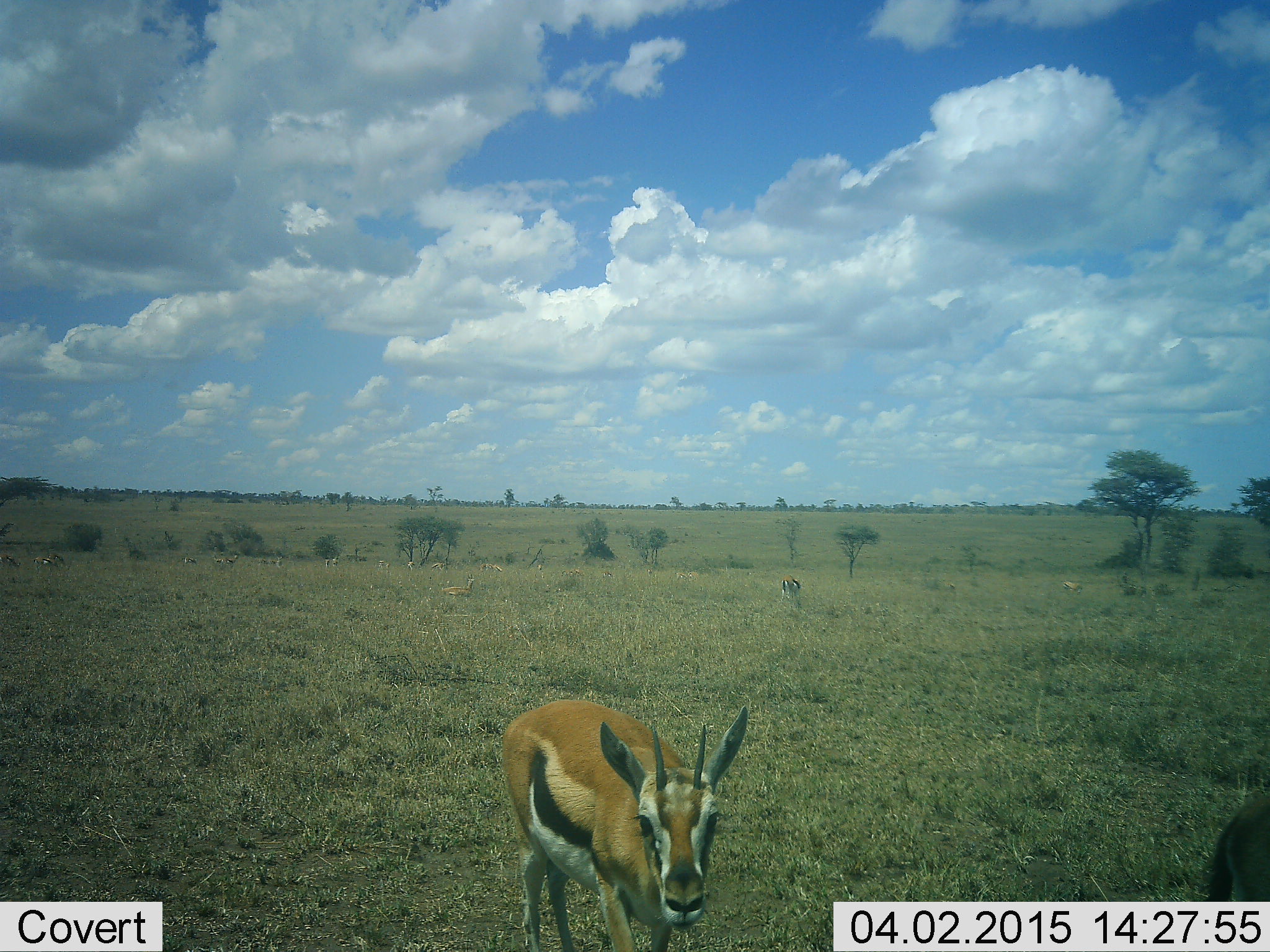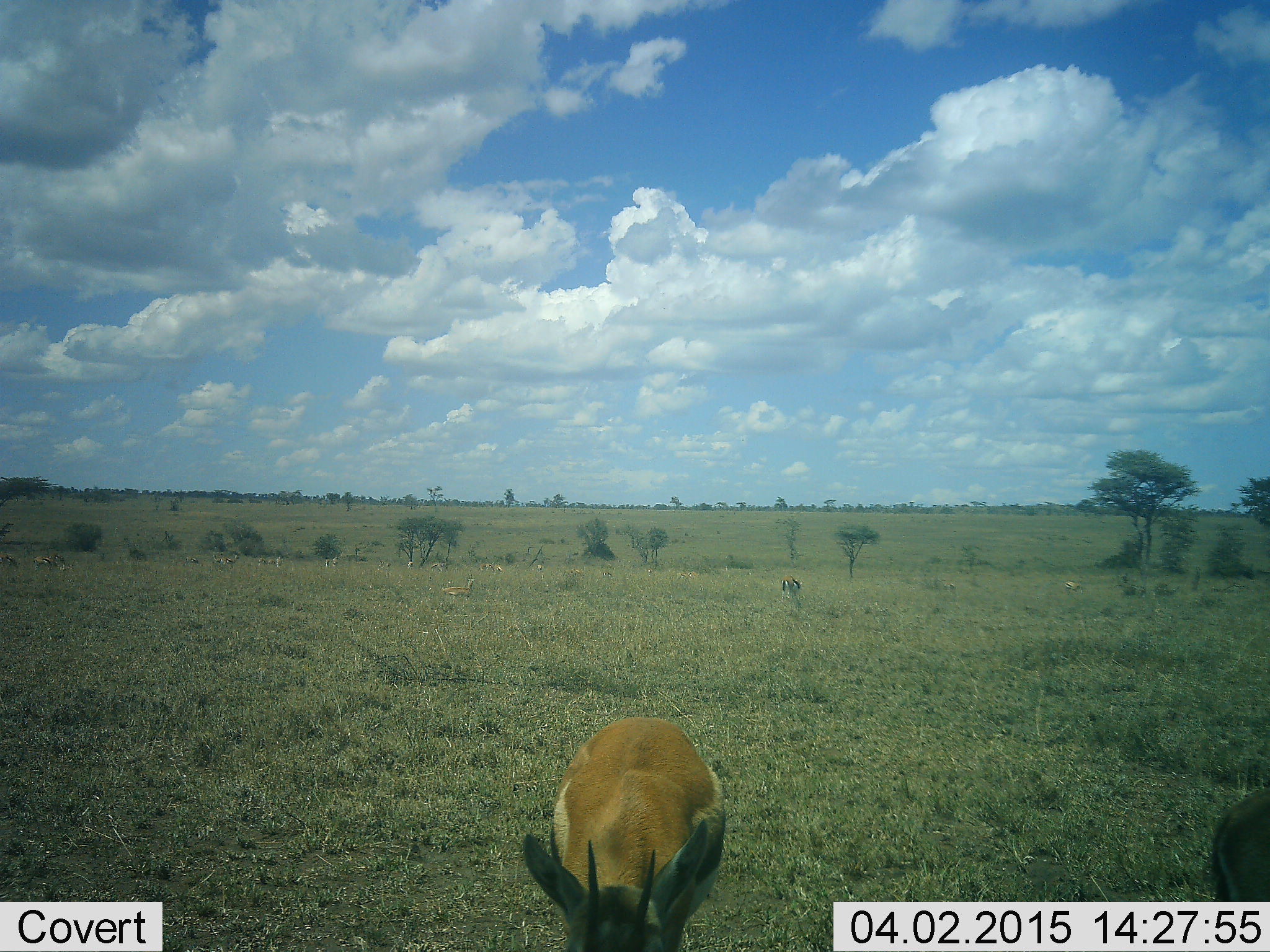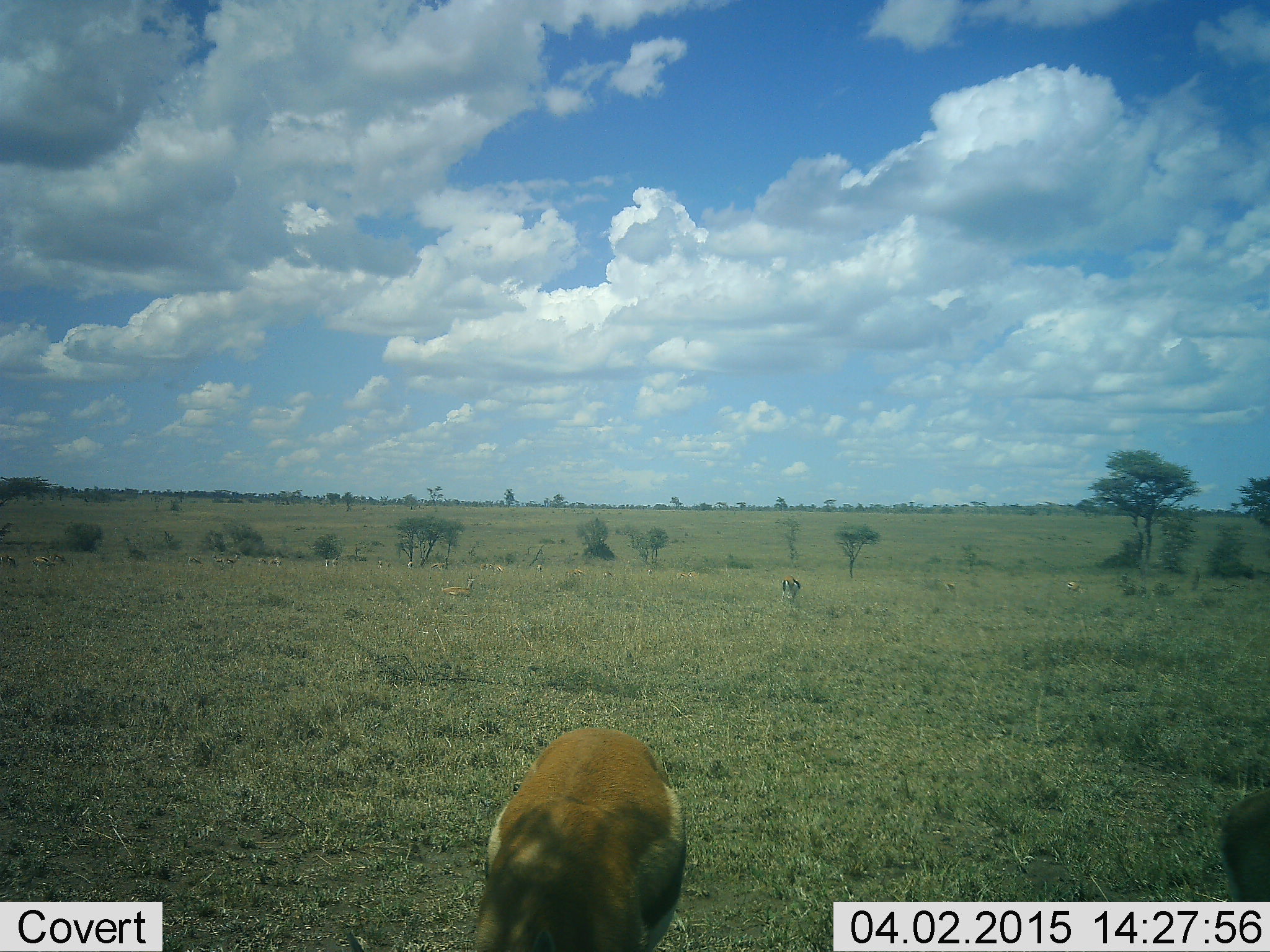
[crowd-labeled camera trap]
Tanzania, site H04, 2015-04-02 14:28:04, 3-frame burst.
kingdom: Animalia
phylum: Chordata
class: Mammalia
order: Artiodactyla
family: Bovidae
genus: Eudorcas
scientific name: Eudorcas thomsonii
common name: thomson's gazelle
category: gazellethomsons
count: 2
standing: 30%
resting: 0%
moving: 60%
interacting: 0%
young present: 0%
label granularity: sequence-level